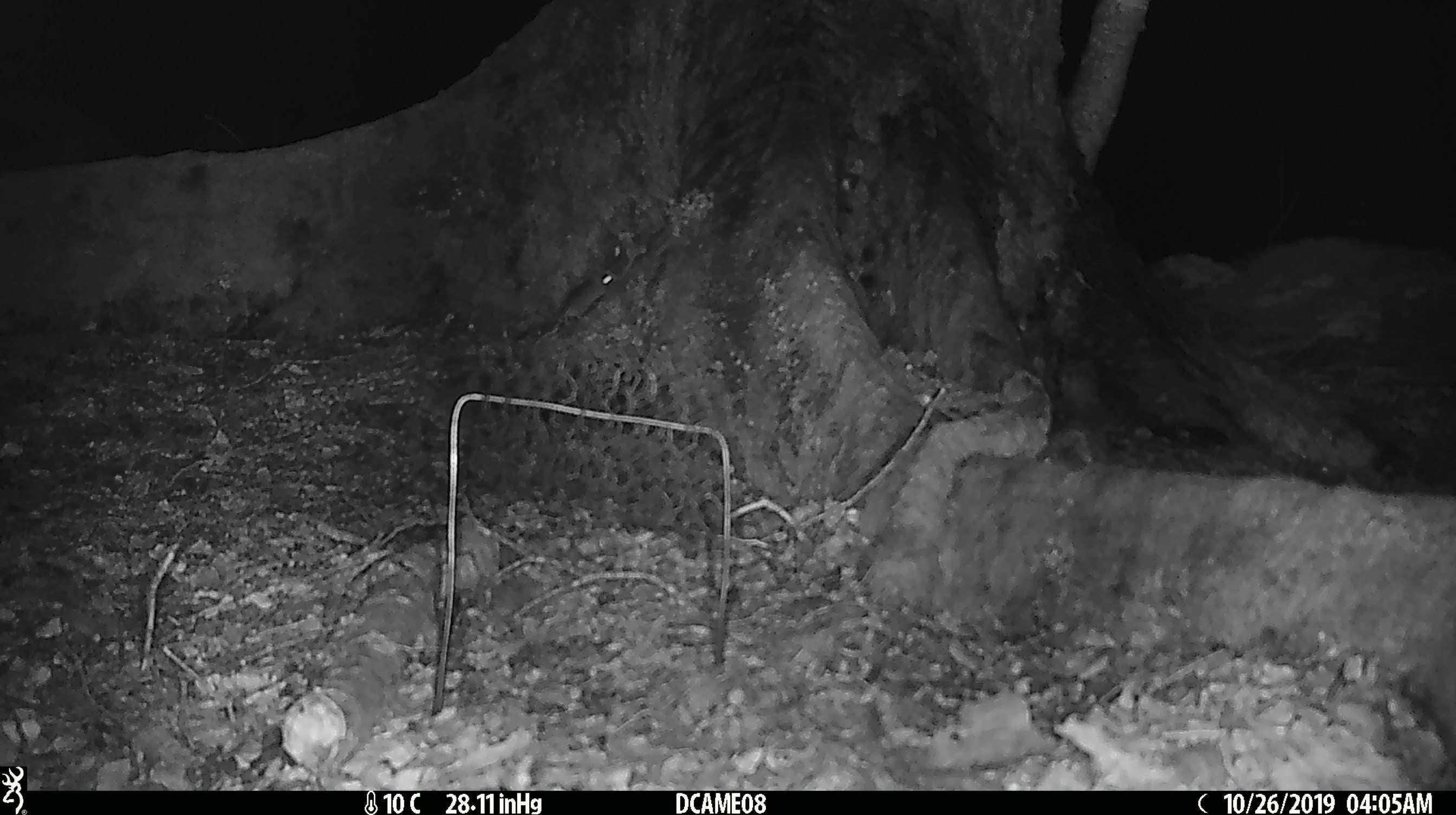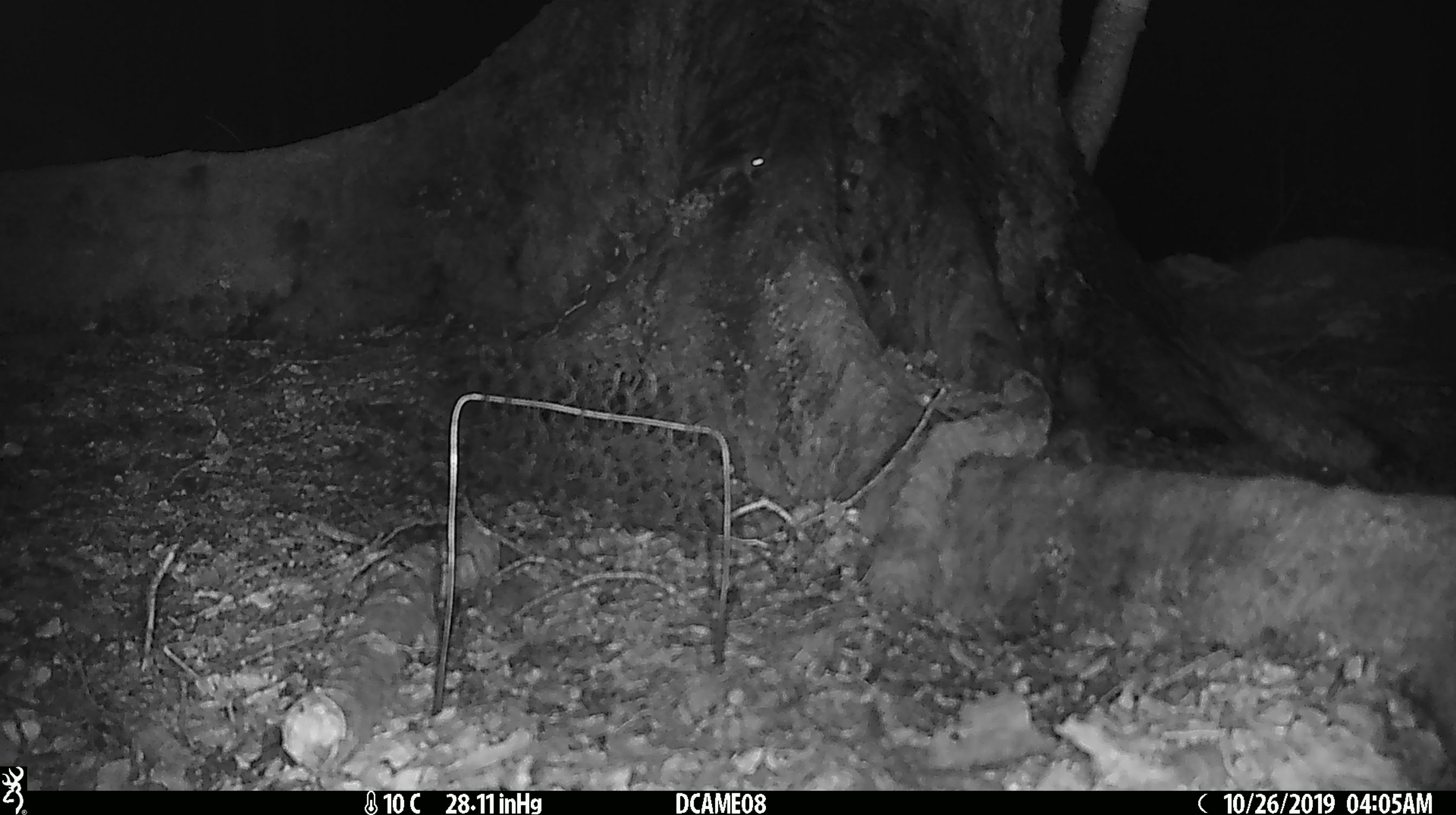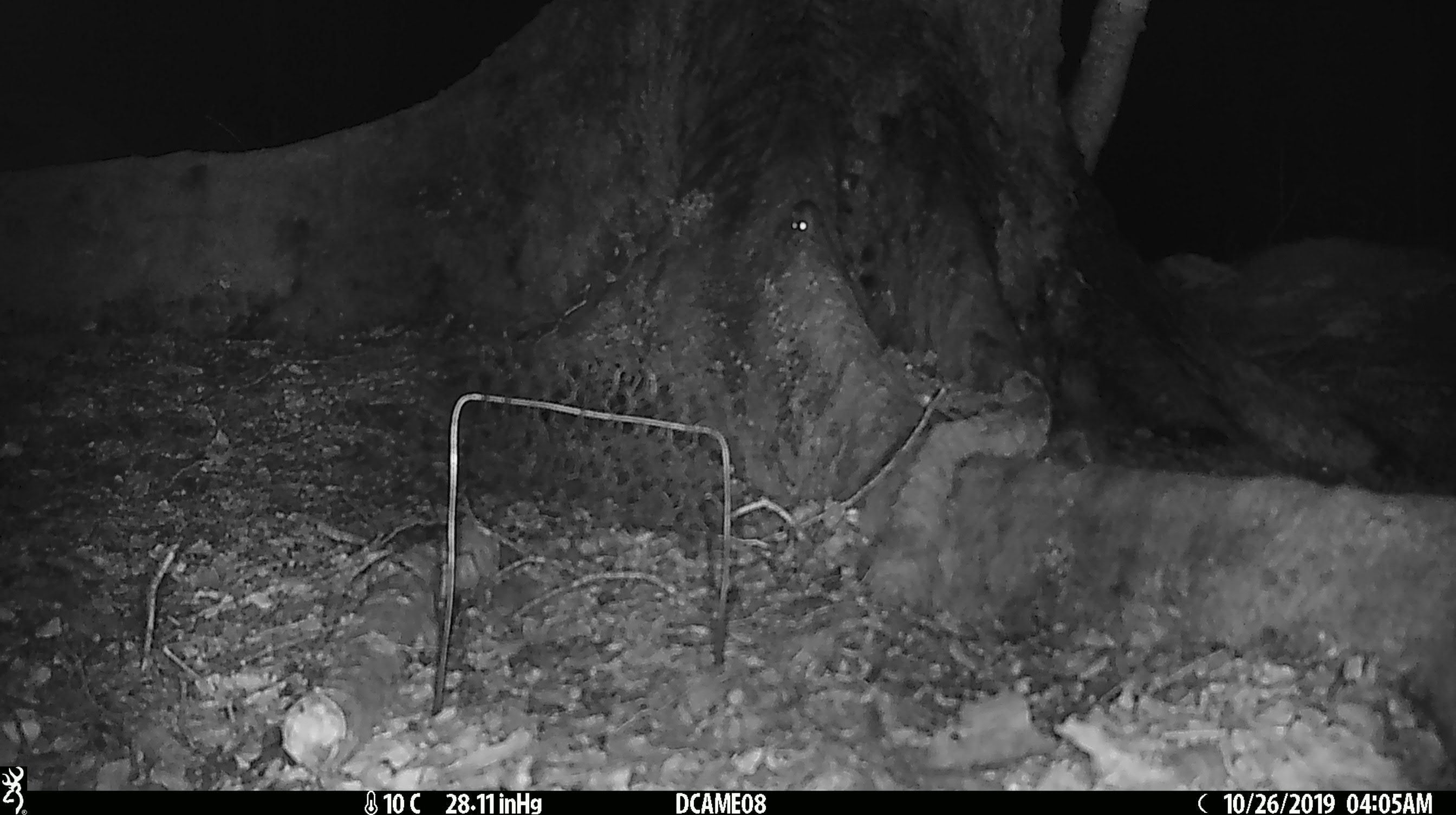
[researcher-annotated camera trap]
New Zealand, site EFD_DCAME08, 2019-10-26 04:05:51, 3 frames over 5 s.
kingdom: Animalia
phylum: Chordata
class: Mammalia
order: Rodentia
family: Muridae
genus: Mus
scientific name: Mus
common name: mouse